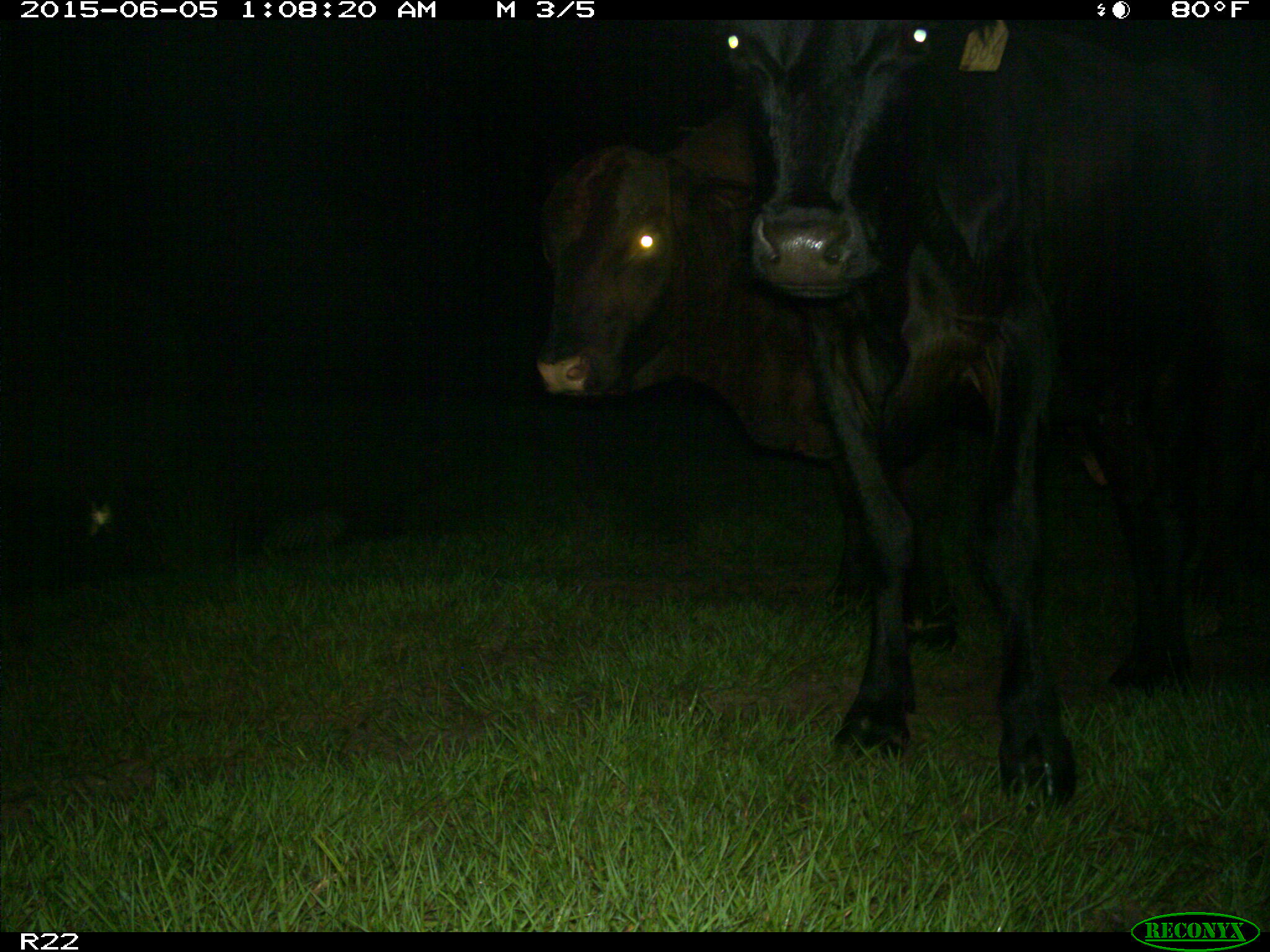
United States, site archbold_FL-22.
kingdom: Animalia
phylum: Chordata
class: Mammalia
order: Artiodactyla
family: Bovidae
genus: Bos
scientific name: Bos taurus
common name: domestic cow